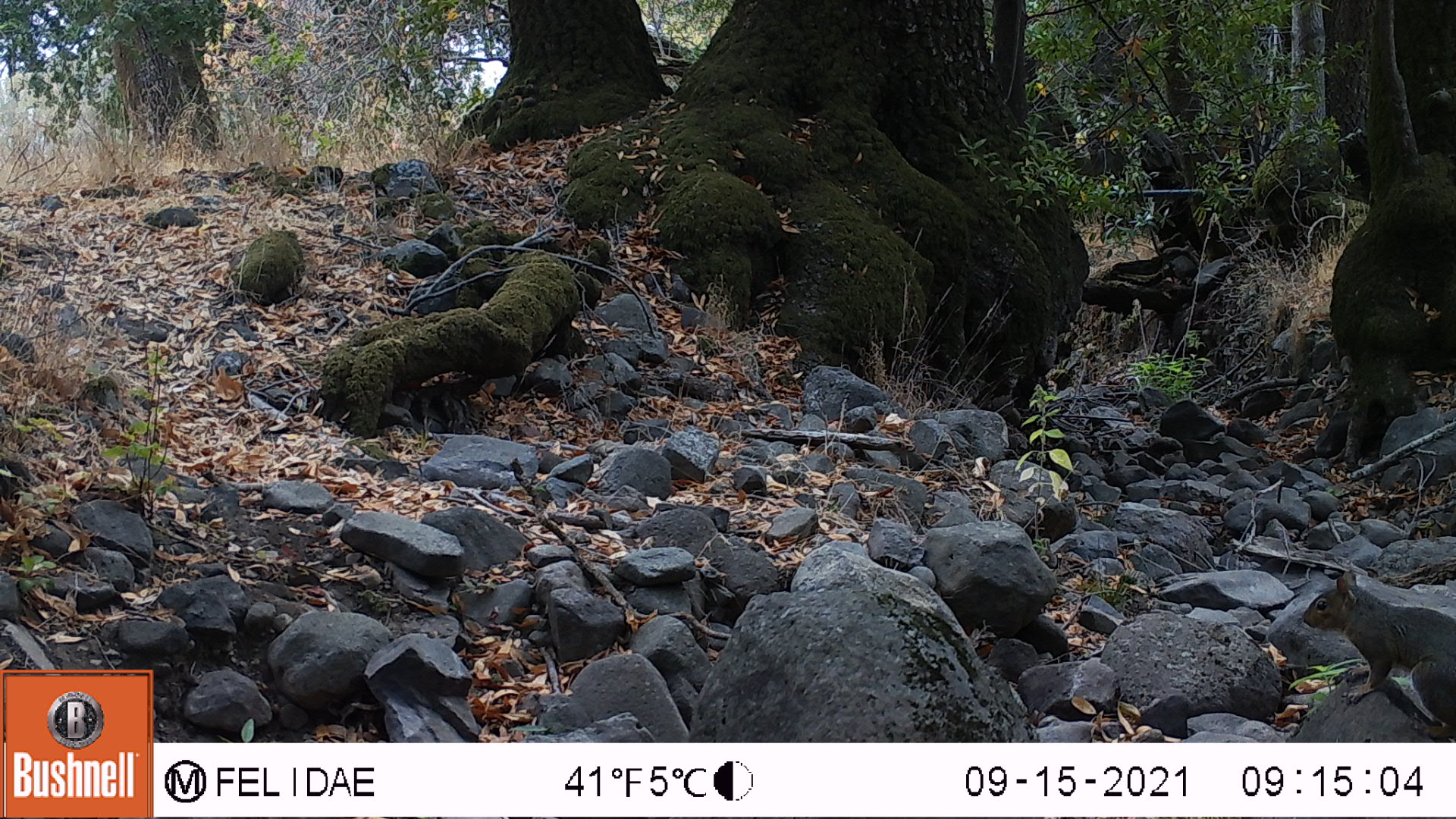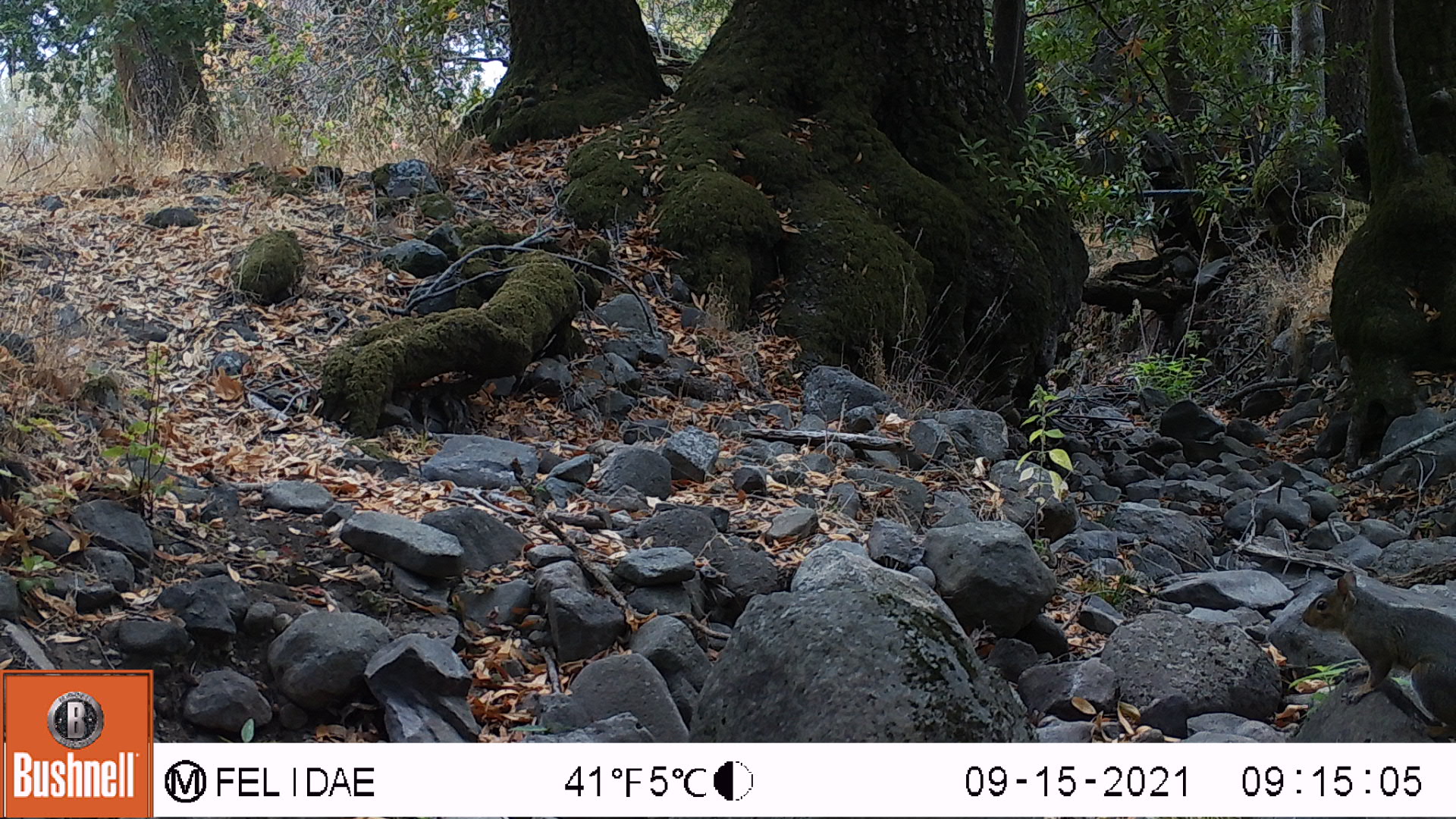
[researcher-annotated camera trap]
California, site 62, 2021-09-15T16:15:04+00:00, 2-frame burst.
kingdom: Animalia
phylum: Chordata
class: Mammalia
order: Rodentia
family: Sciuridae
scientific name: Sciuridae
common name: squirrel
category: unknown squirrel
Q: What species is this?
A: Unknown squirrel (squirrel) (Sciuridae).